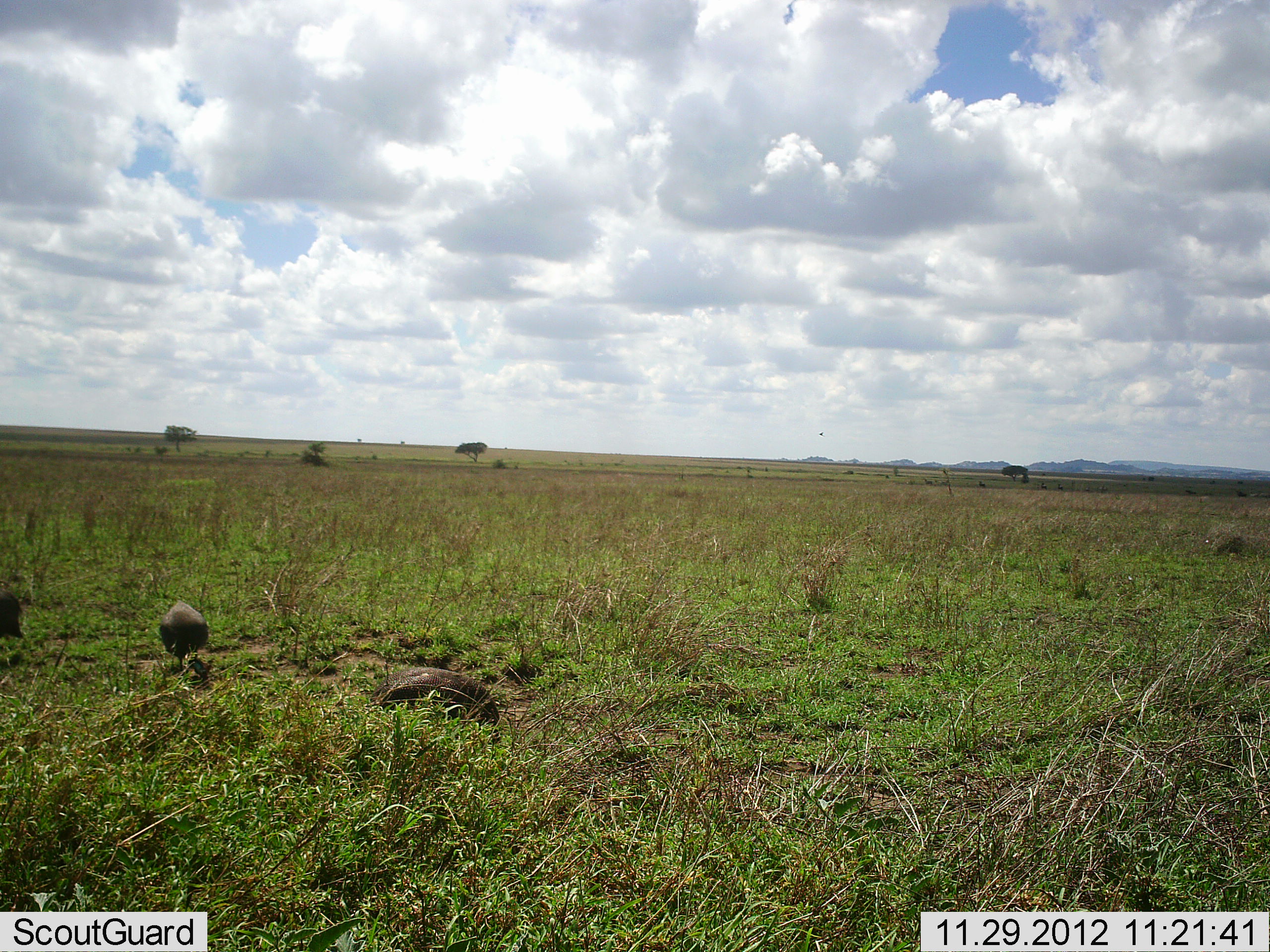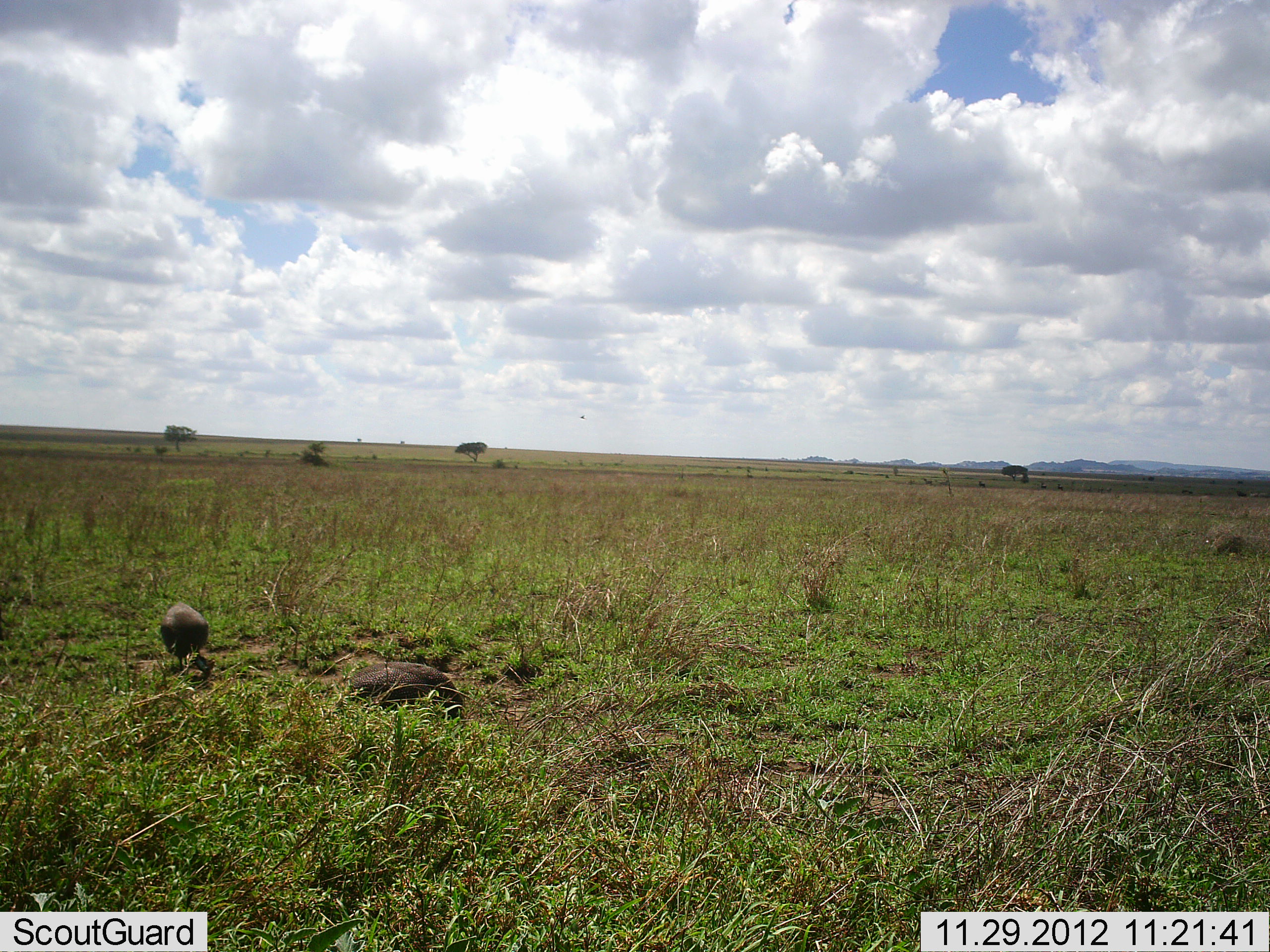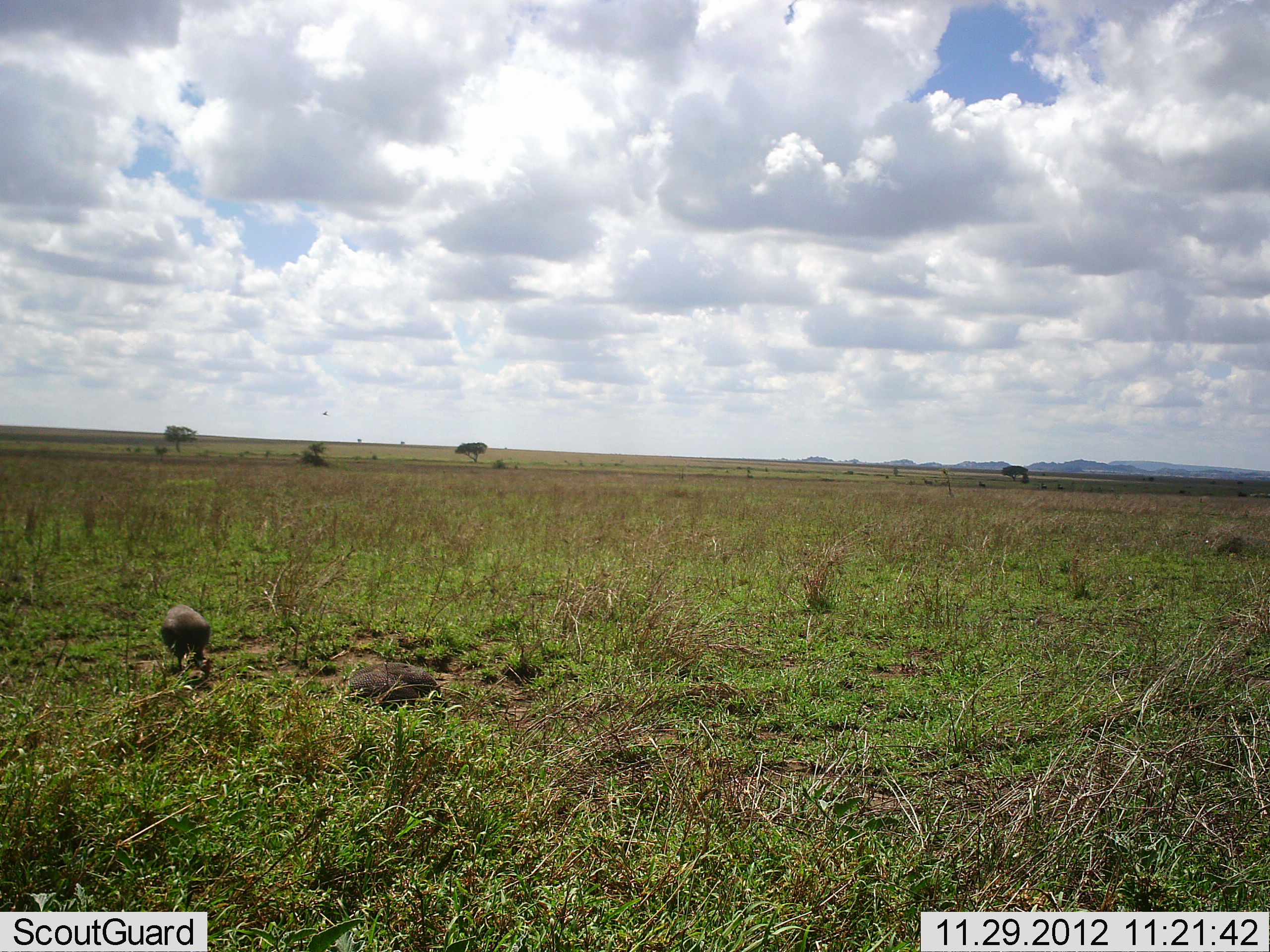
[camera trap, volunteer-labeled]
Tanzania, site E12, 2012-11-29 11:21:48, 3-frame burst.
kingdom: Animalia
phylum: Chordata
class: Aves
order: Galliformes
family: Numididae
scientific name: Numididae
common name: guinea fowl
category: guineafowl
Guineafowl (guinea fowl) (Numididae), count 3. Behavior (volunteer vote fractions): standing 20%, resting 0%, moving 40%, interacting 0%. Young present (vote fraction): 0%. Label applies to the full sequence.